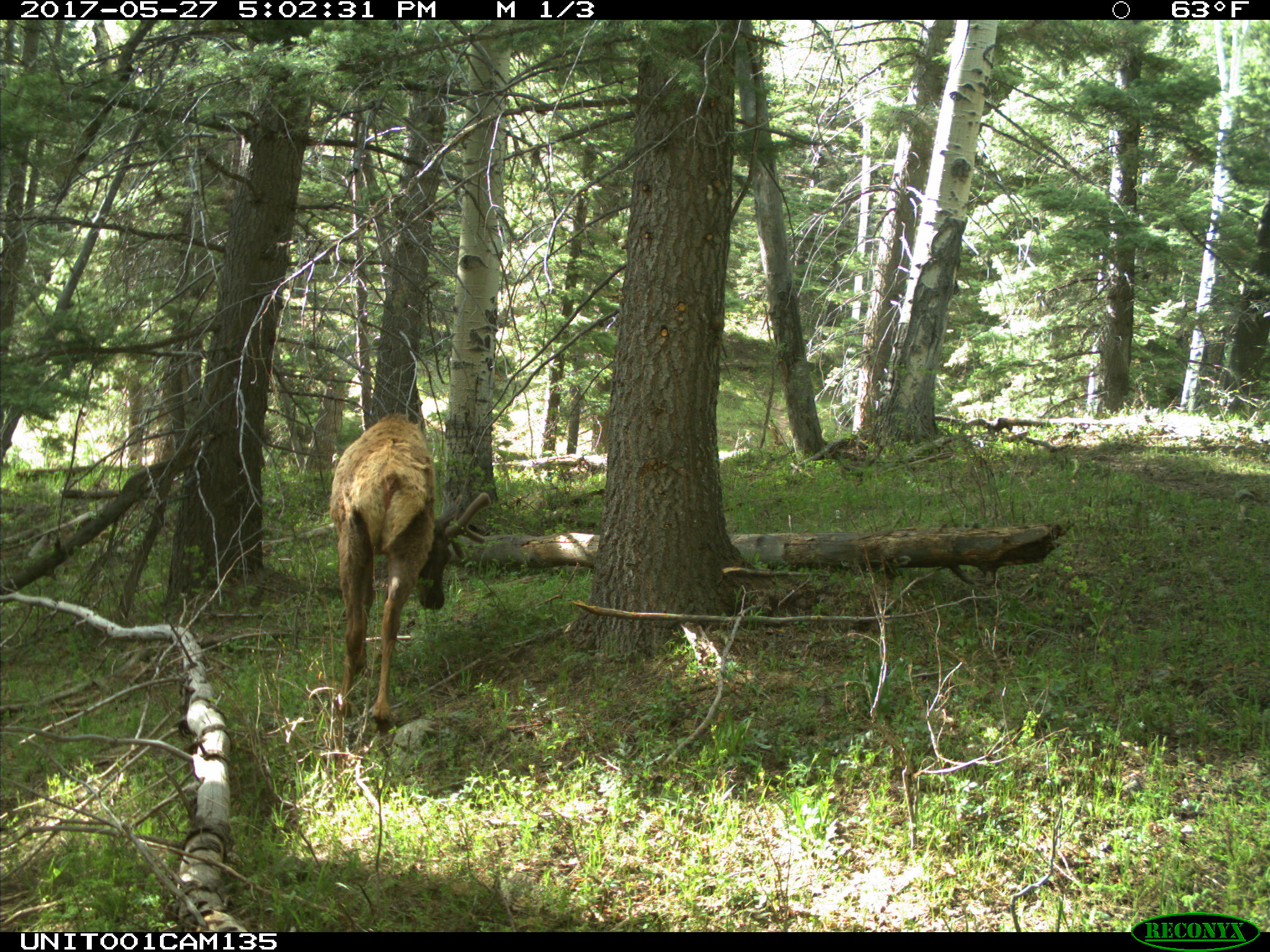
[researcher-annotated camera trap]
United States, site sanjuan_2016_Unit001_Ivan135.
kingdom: Animalia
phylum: Chordata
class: Mammalia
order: Artiodactyla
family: Cervidae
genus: Cervus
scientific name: Cervus elaphus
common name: red deer